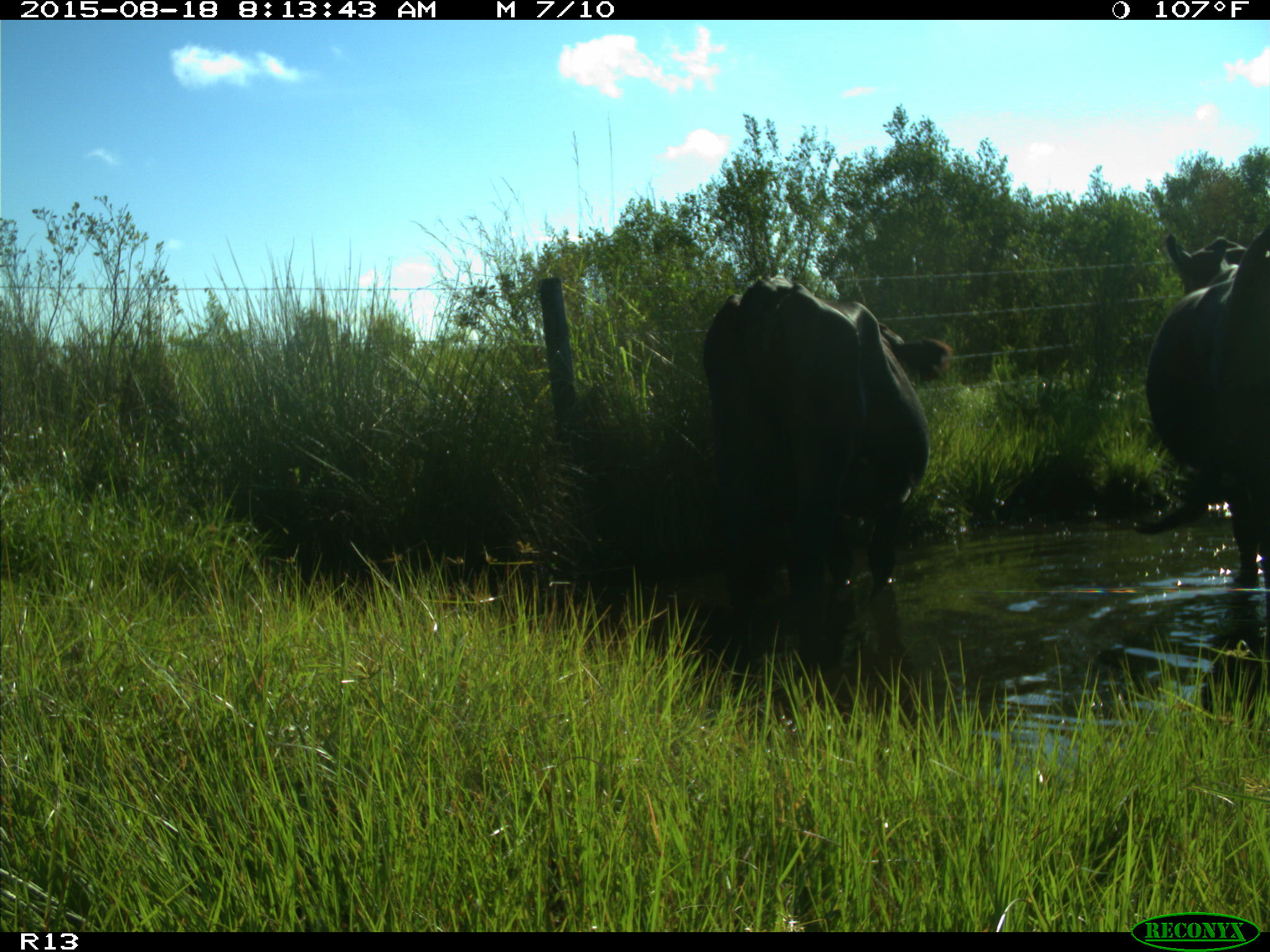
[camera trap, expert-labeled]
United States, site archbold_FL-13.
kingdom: Animalia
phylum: Chordata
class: Mammalia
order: Artiodactyla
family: Bovidae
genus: Bos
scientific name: Bos taurus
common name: domestic cow